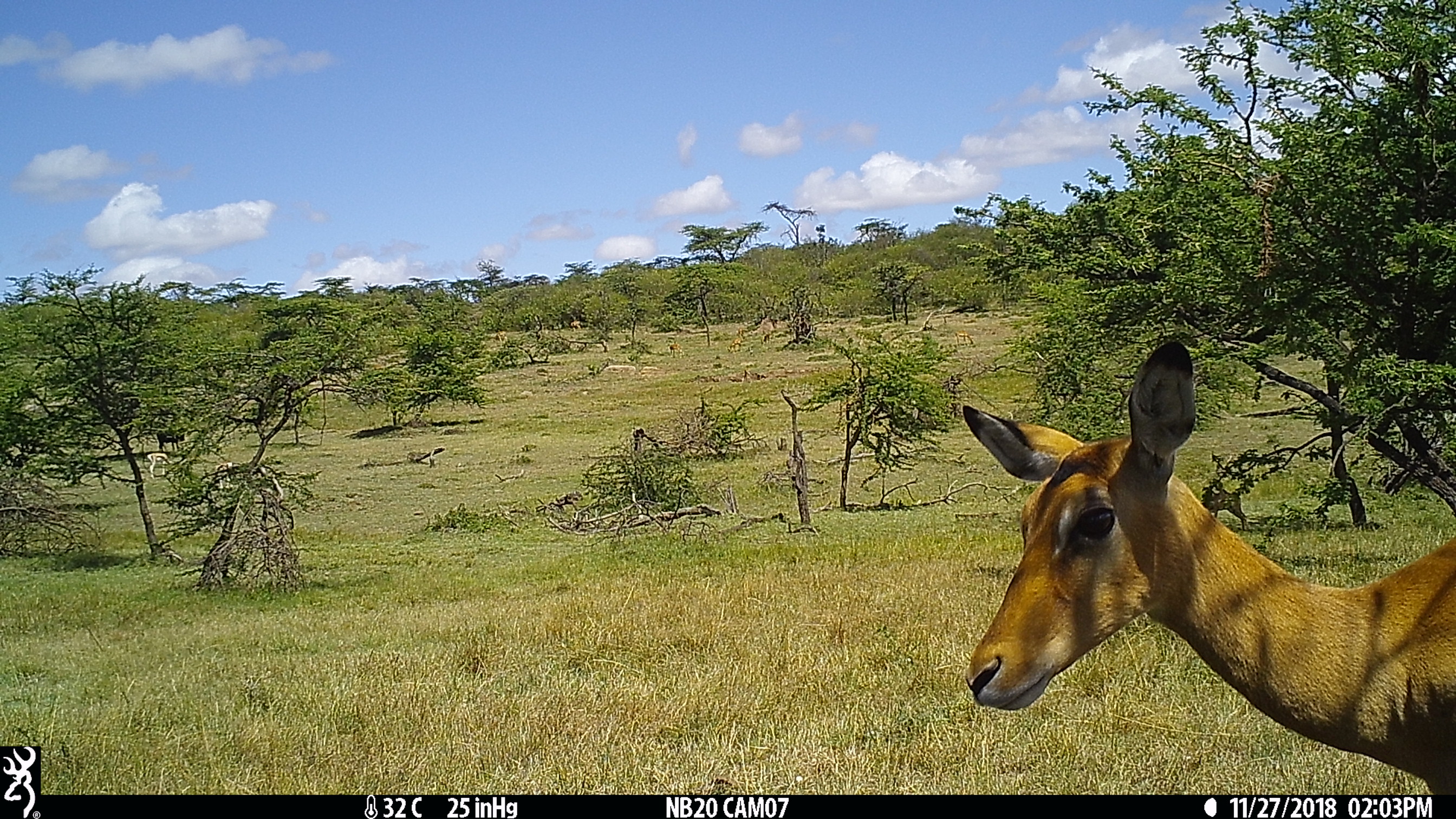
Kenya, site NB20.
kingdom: Animalia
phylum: Chordata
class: Mammalia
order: Artiodactyla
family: Bovidae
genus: Aepyceros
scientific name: Aepyceros melampus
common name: impala